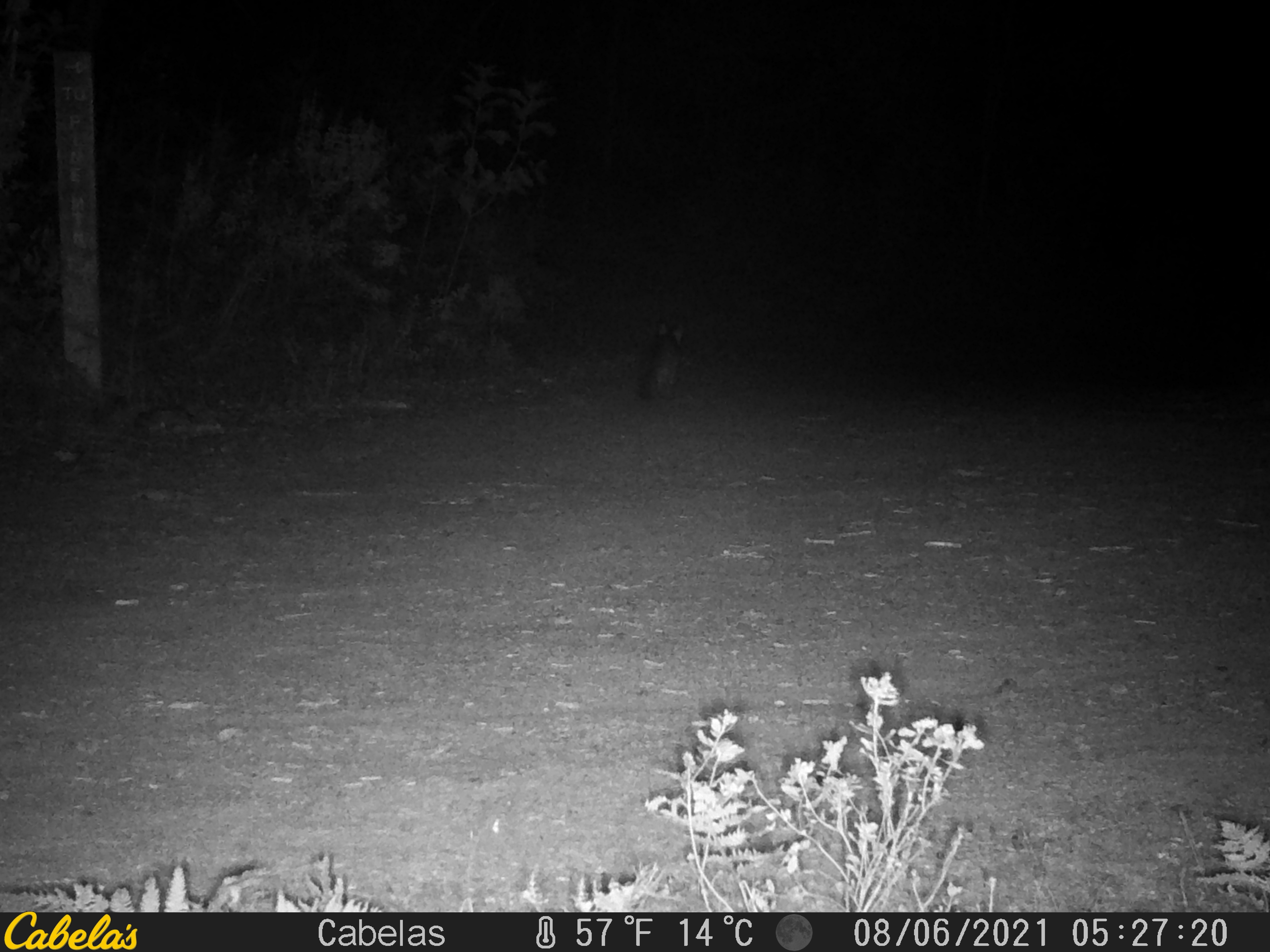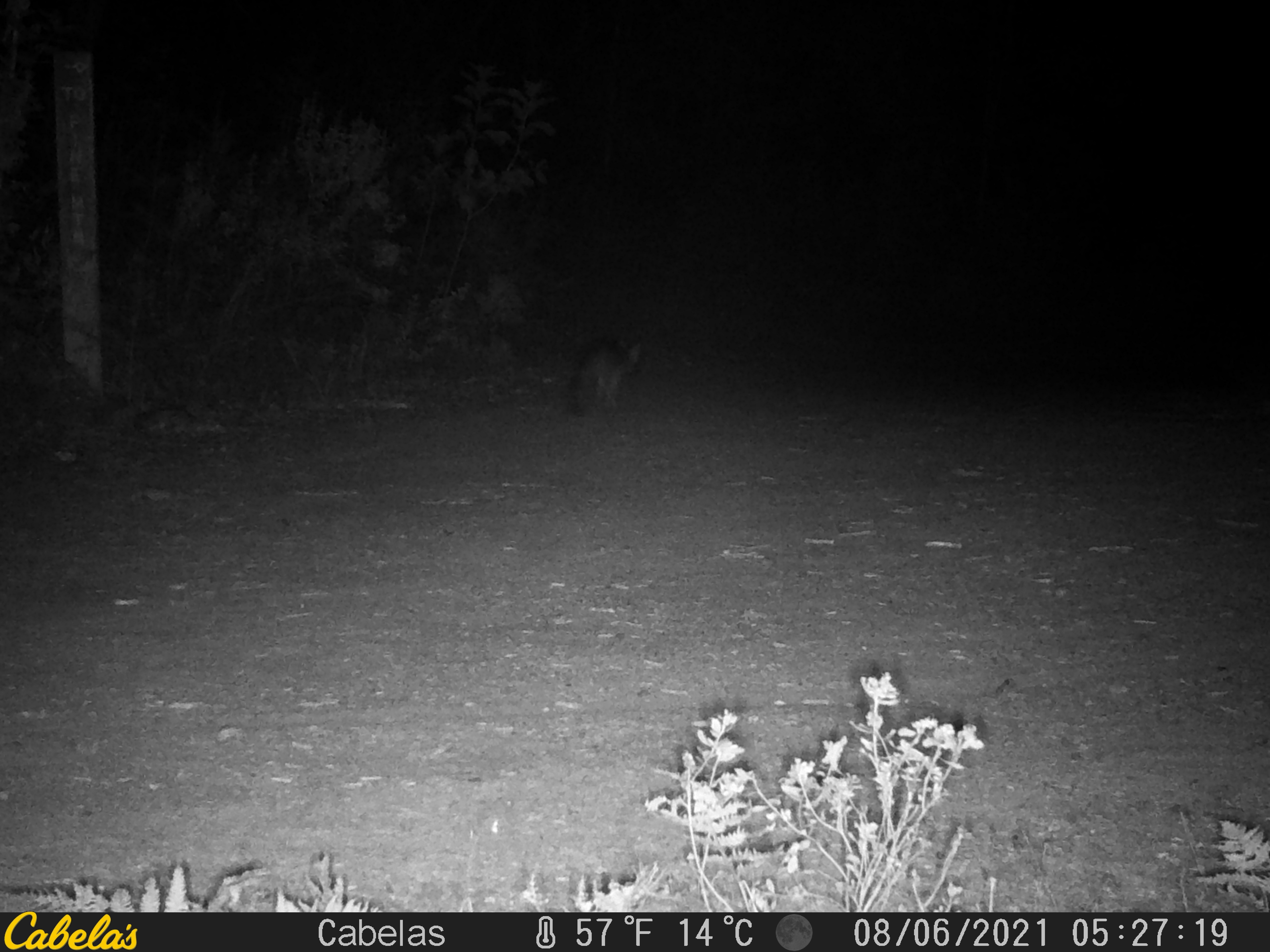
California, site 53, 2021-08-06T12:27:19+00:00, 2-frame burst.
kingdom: Animalia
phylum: Chordata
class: Mammalia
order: Carnivora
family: Canidae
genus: Urocyon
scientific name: Urocyon cinereoargenteus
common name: gray fox